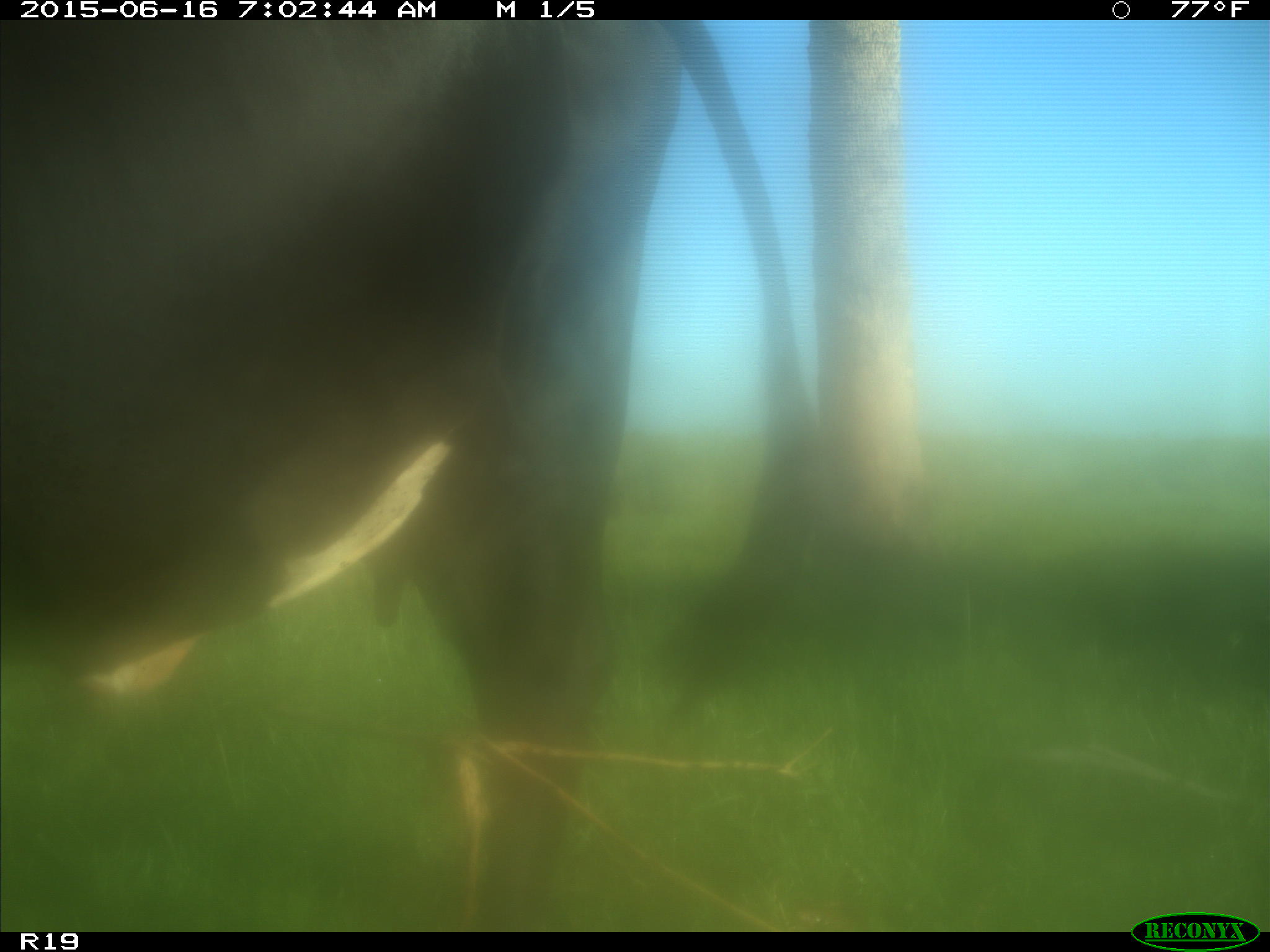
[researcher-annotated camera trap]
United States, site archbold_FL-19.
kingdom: Animalia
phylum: Chordata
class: Mammalia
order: Artiodactyla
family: Bovidae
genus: Bos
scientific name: Bos taurus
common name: domestic cow